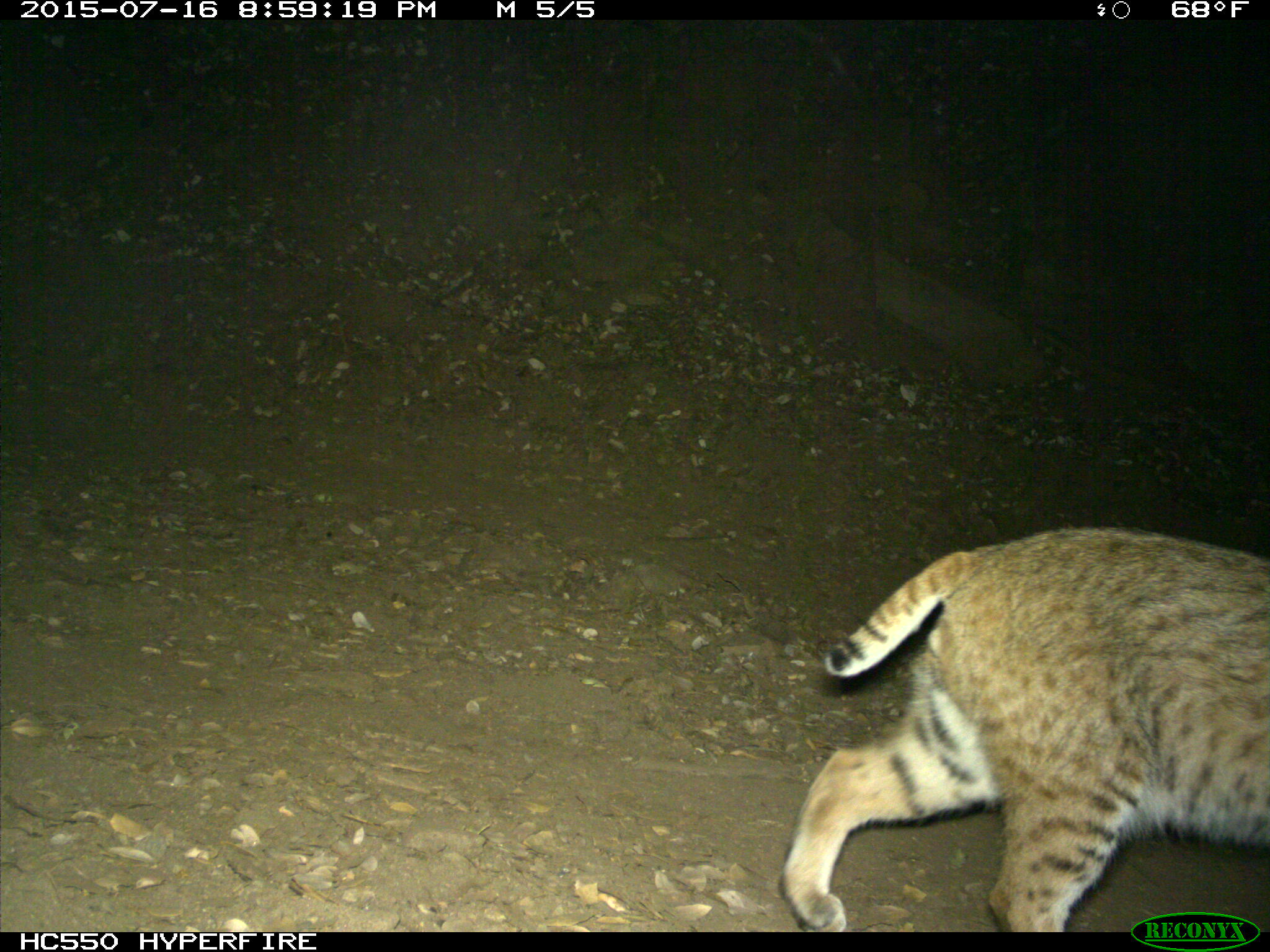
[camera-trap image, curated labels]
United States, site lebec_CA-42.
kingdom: Animalia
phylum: Chordata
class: Mammalia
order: Carnivora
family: Felidae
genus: Lynx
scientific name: Lynx rufus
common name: bobcat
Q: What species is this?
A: Lynx rufus (bobcat).